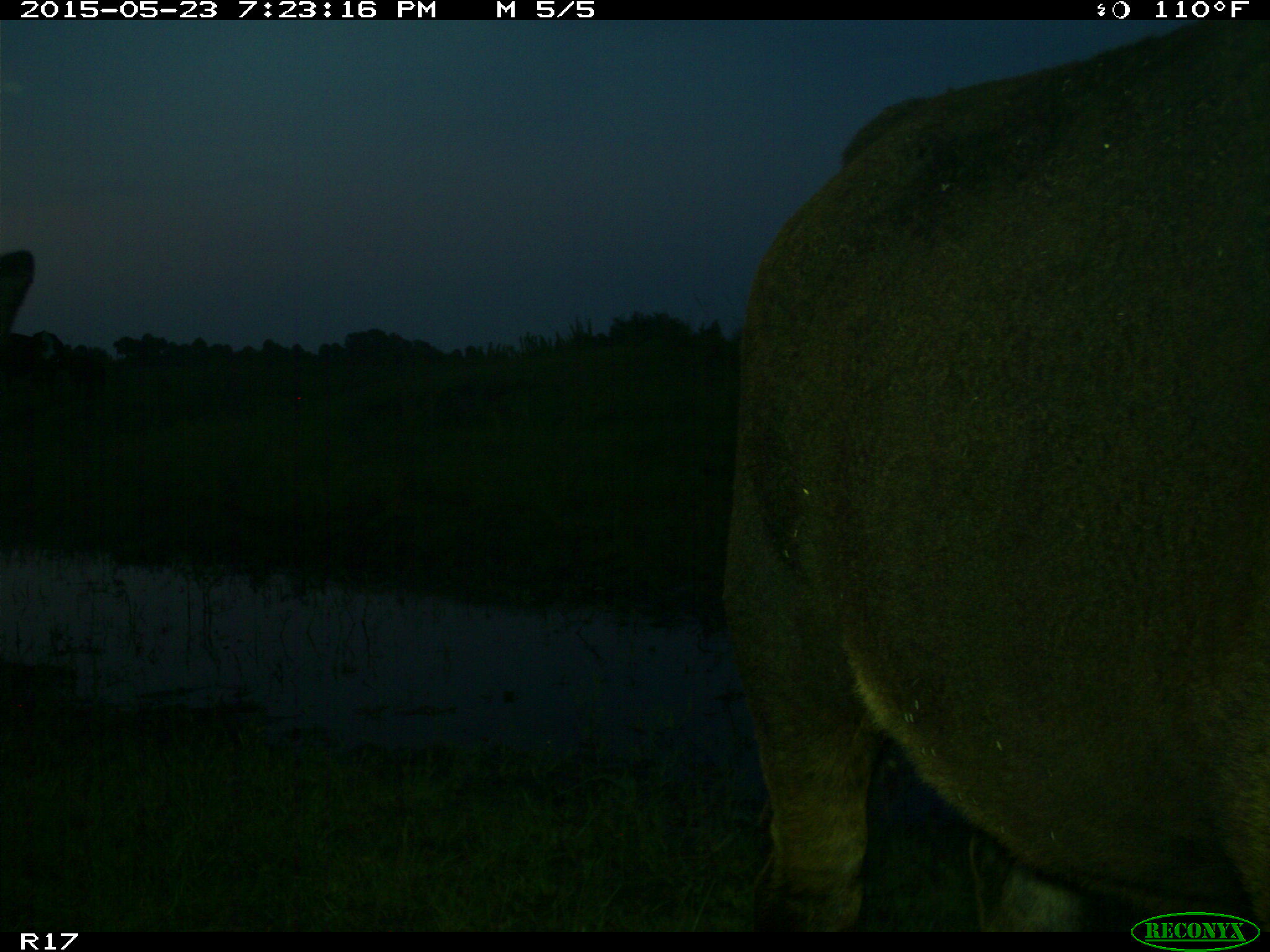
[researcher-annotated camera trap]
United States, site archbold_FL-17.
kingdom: Animalia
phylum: Chordata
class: Mammalia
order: Artiodactyla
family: Bovidae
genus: Bos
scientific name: Bos taurus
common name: domestic cow